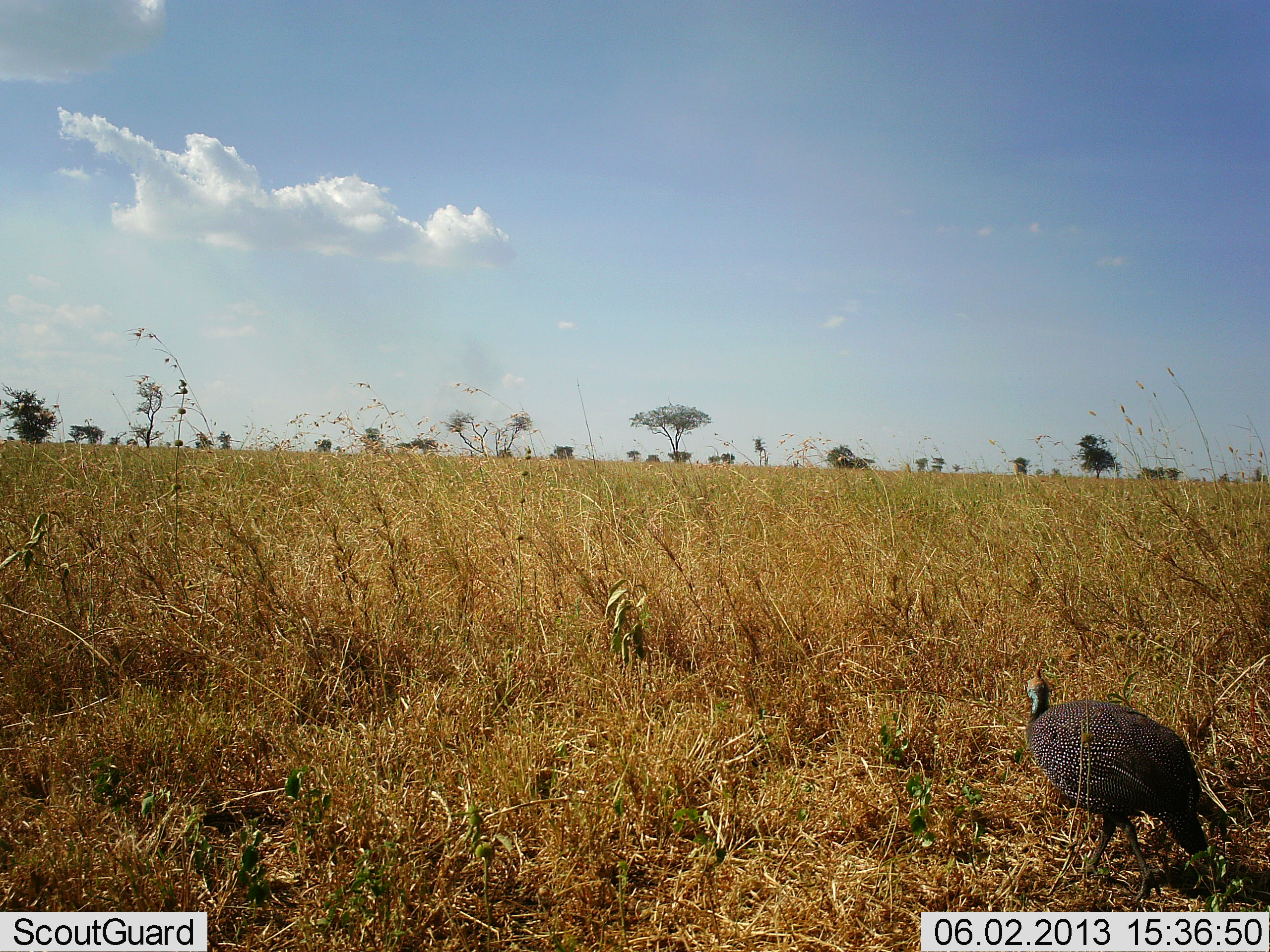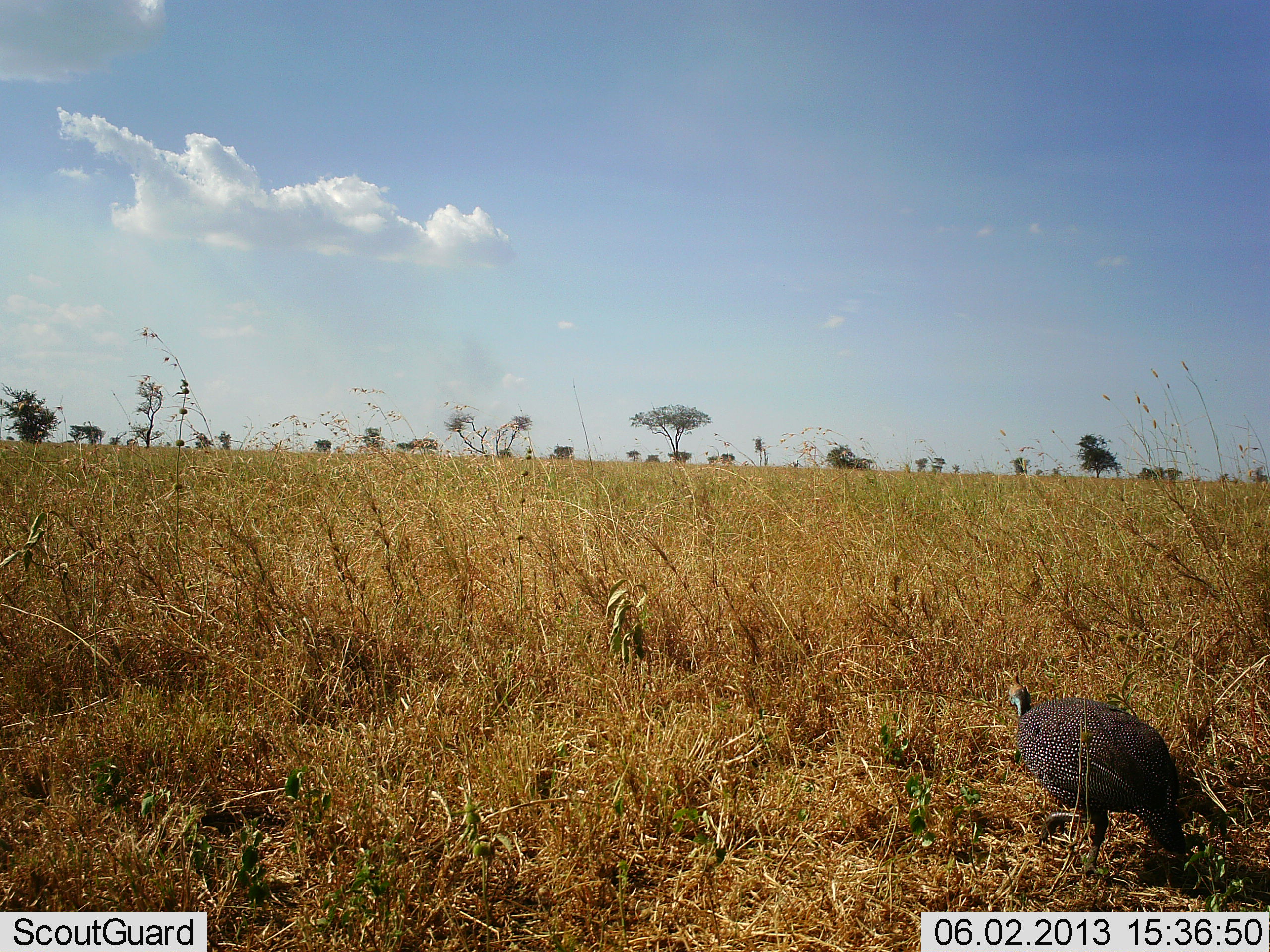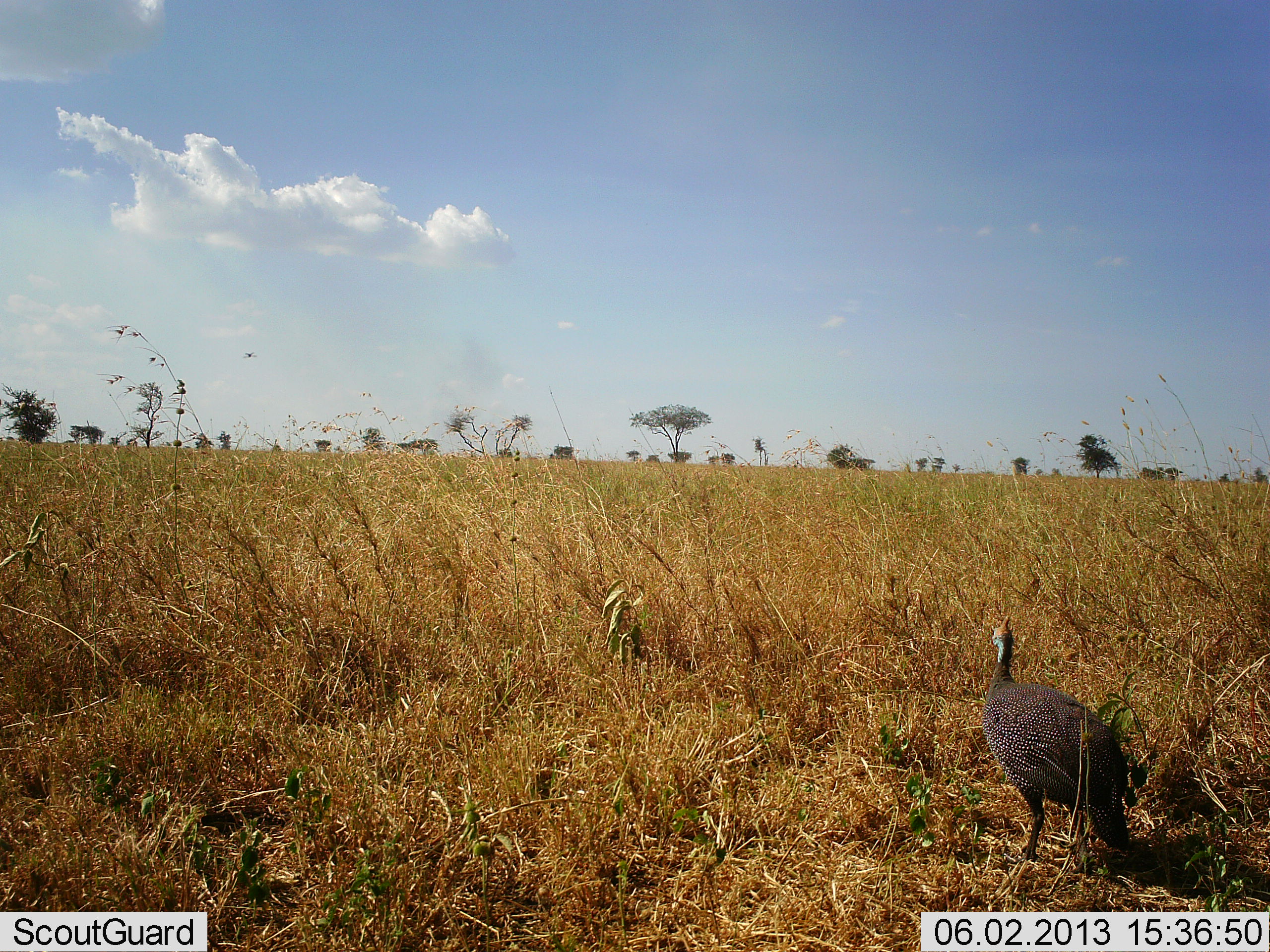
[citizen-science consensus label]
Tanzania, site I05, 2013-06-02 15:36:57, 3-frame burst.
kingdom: Animalia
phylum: Chordata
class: Aves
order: Galliformes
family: Numididae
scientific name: Numididae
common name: guinea fowl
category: guineafowl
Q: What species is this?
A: Guineafowl (guinea fowl) (Numididae).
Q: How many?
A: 1.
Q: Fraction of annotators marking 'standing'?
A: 19%.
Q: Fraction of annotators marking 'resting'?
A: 0%.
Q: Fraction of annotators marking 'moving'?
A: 81%.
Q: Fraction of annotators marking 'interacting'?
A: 0%.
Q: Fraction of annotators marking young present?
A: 0%.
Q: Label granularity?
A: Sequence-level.